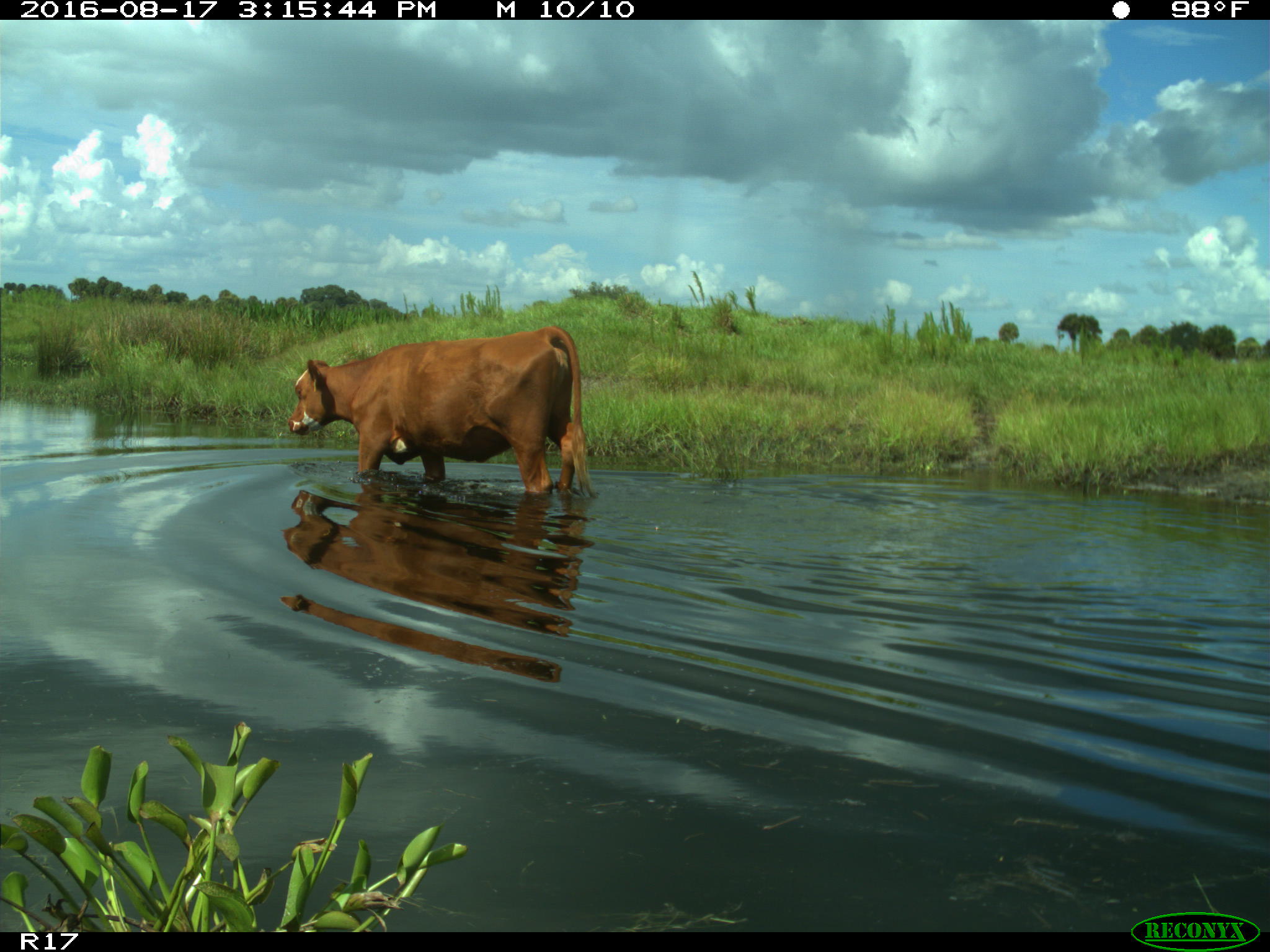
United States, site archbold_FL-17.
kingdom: Animalia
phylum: Chordata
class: Mammalia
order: Artiodactyla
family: Bovidae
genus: Bos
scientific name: Bos taurus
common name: domestic cow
Bos taurus (domestic cow).